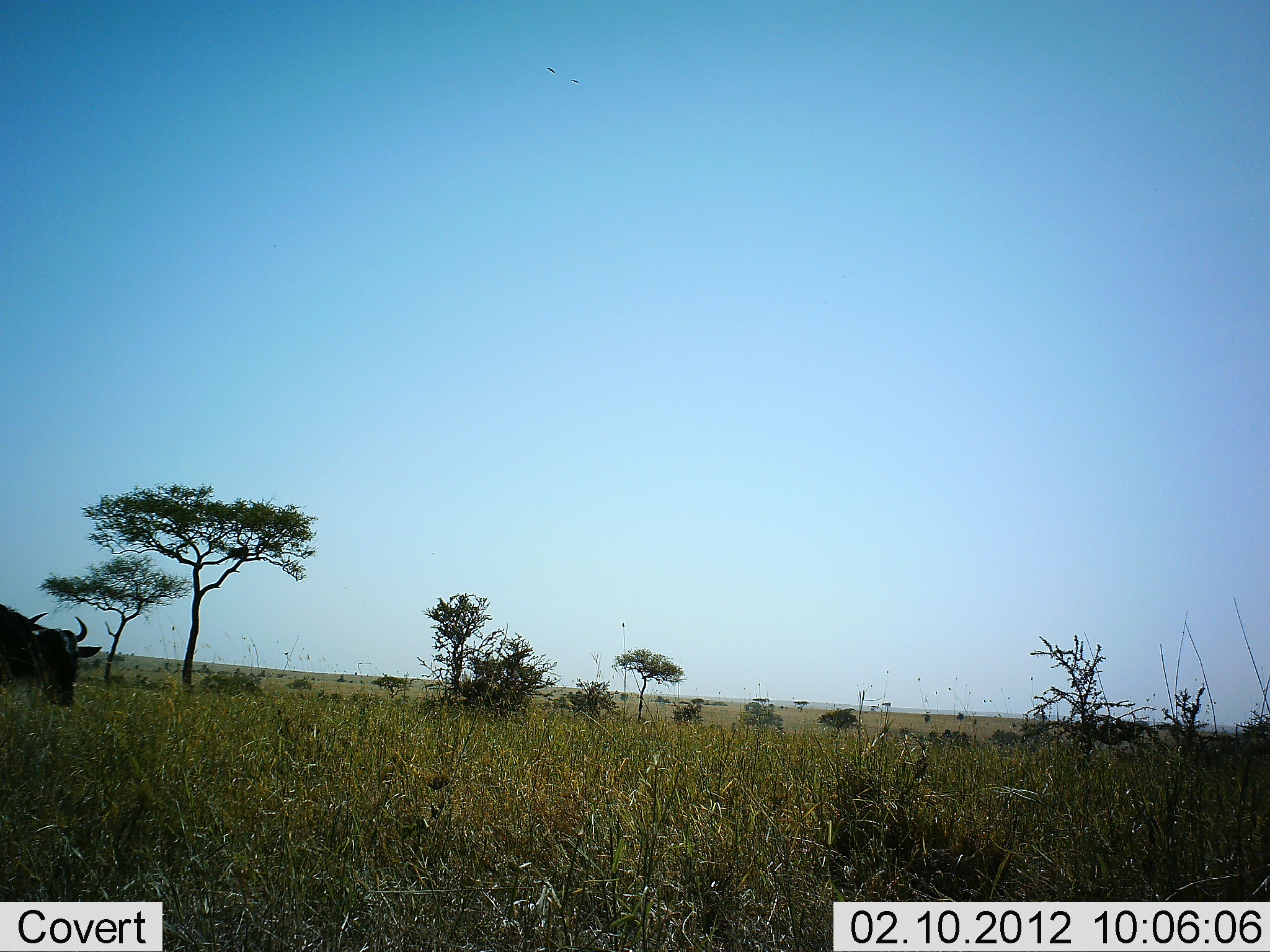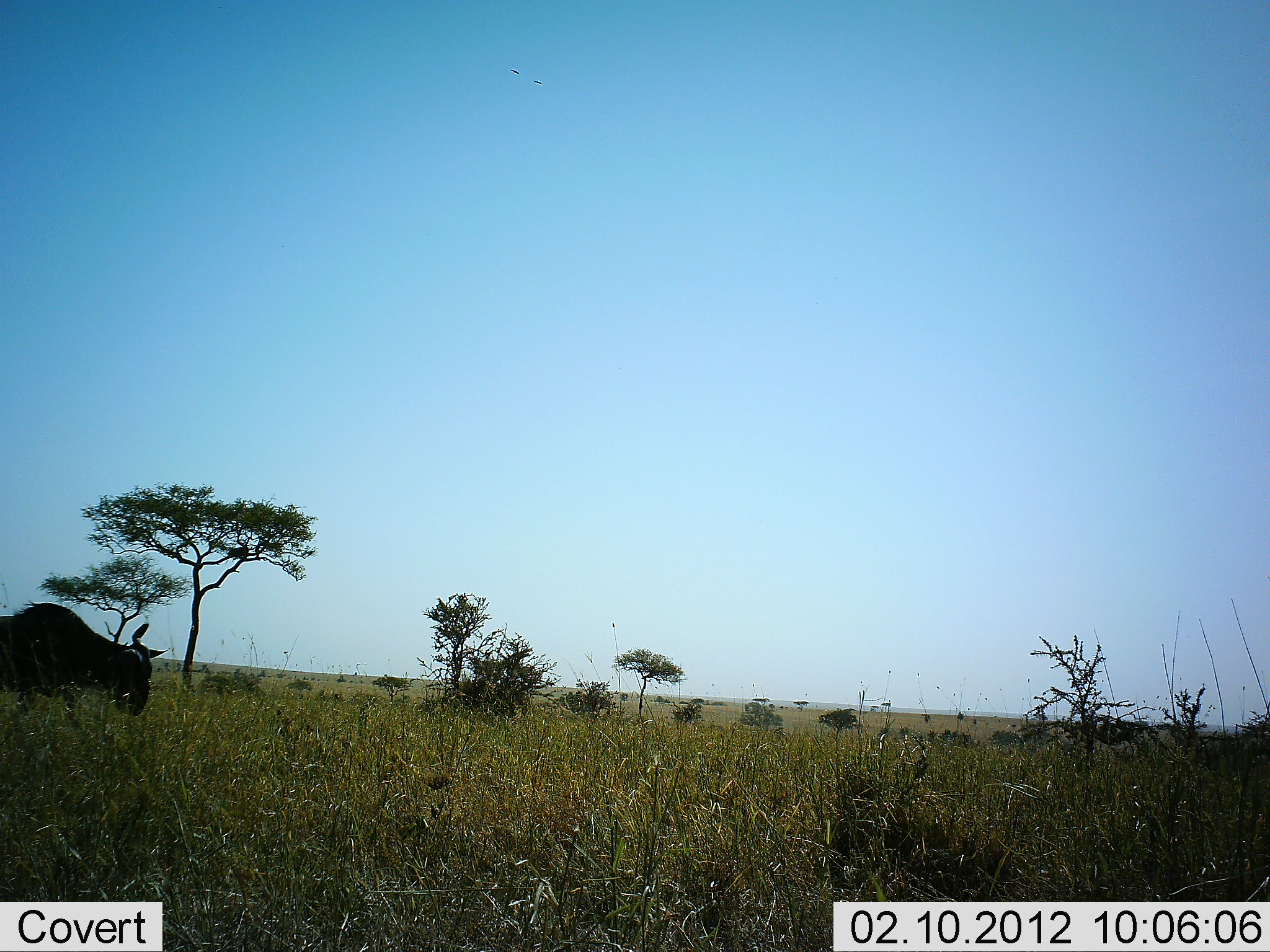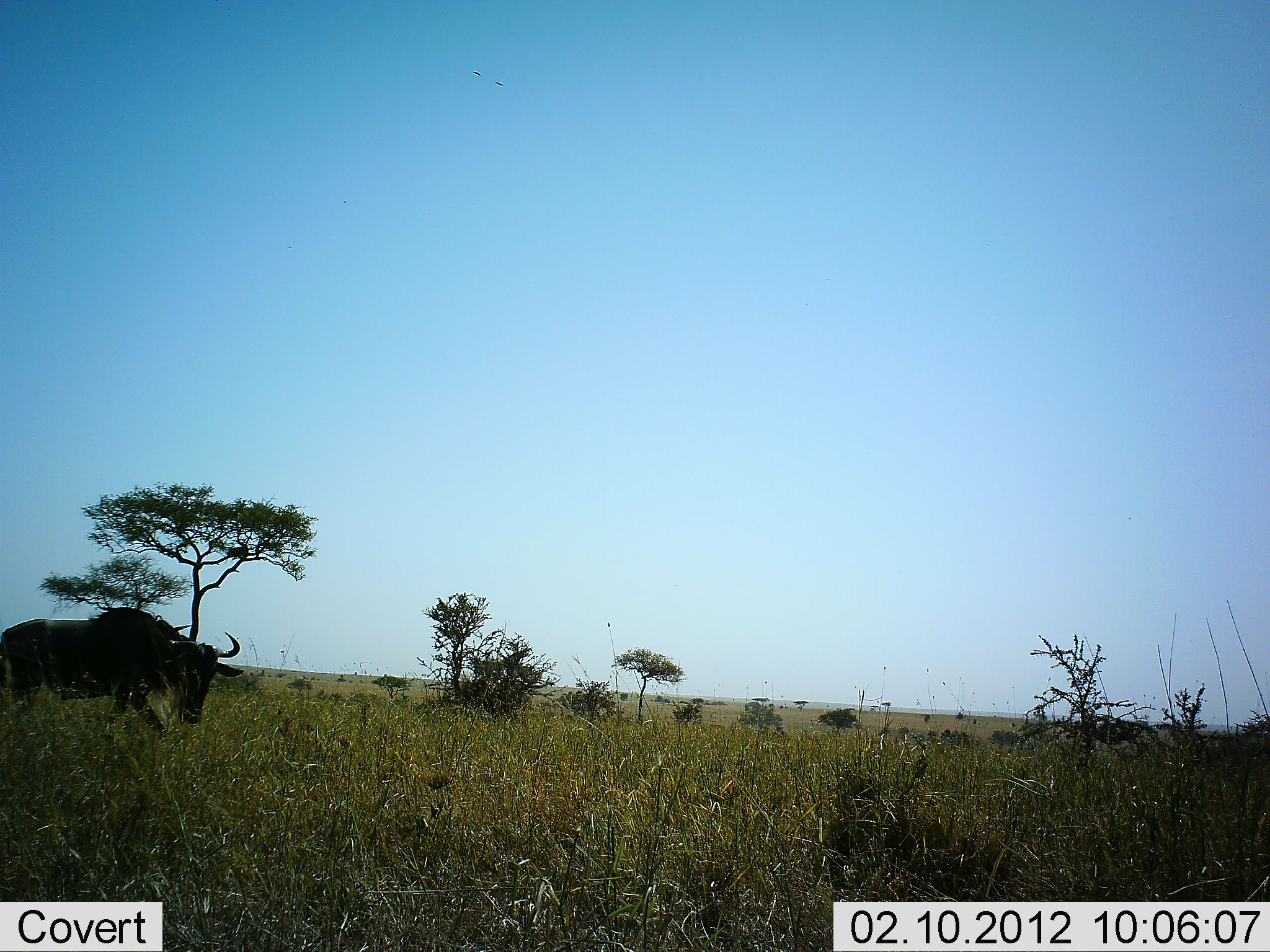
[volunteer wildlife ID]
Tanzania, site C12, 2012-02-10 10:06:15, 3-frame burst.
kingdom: Animalia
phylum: Chordata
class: Mammalia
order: Artiodactyla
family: Bovidae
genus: Connochaetes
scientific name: Connochaetes taurinus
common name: blue wildebeest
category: wildebeest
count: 1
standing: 8%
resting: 0%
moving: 100%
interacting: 0%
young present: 0%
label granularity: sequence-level